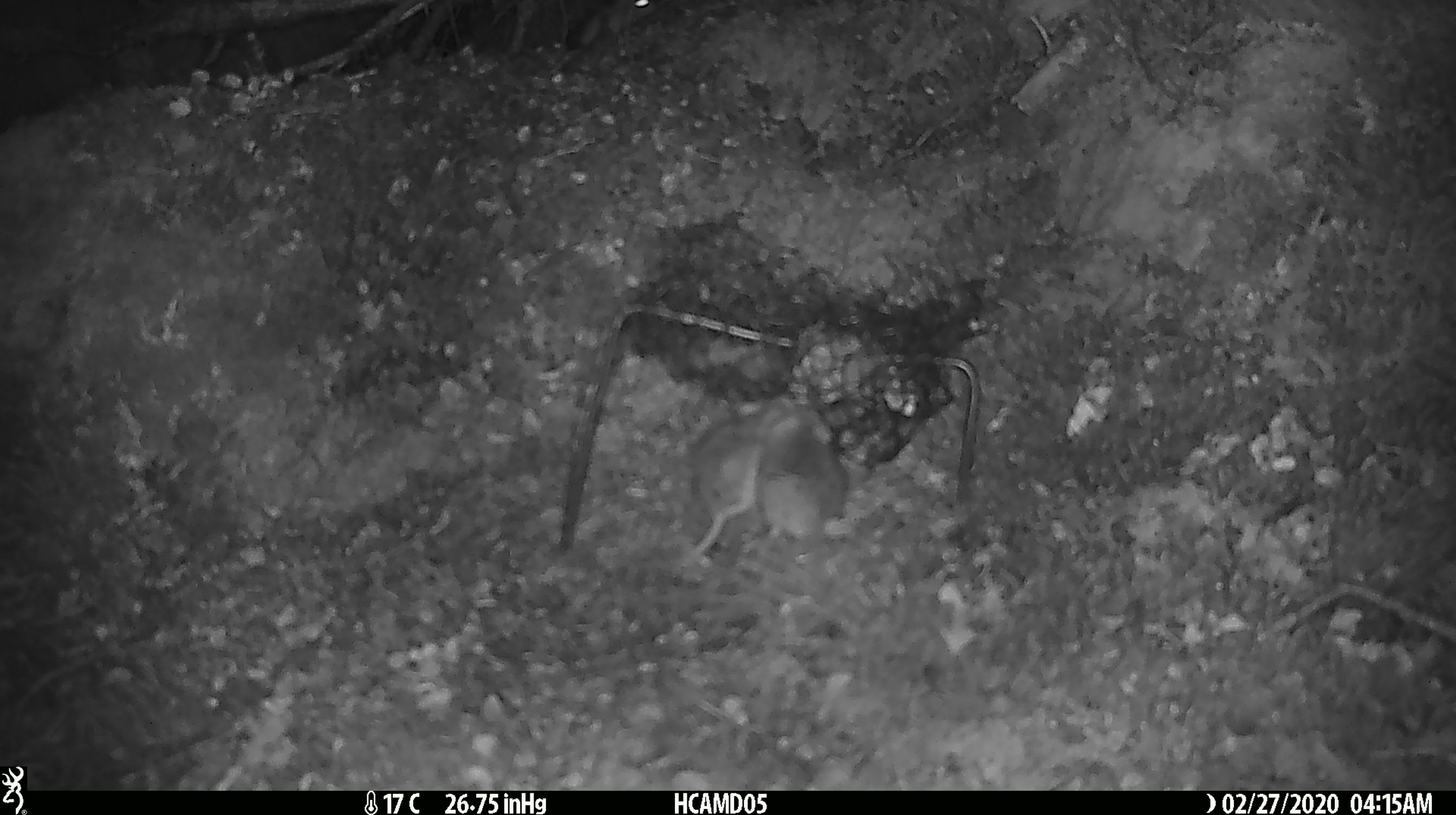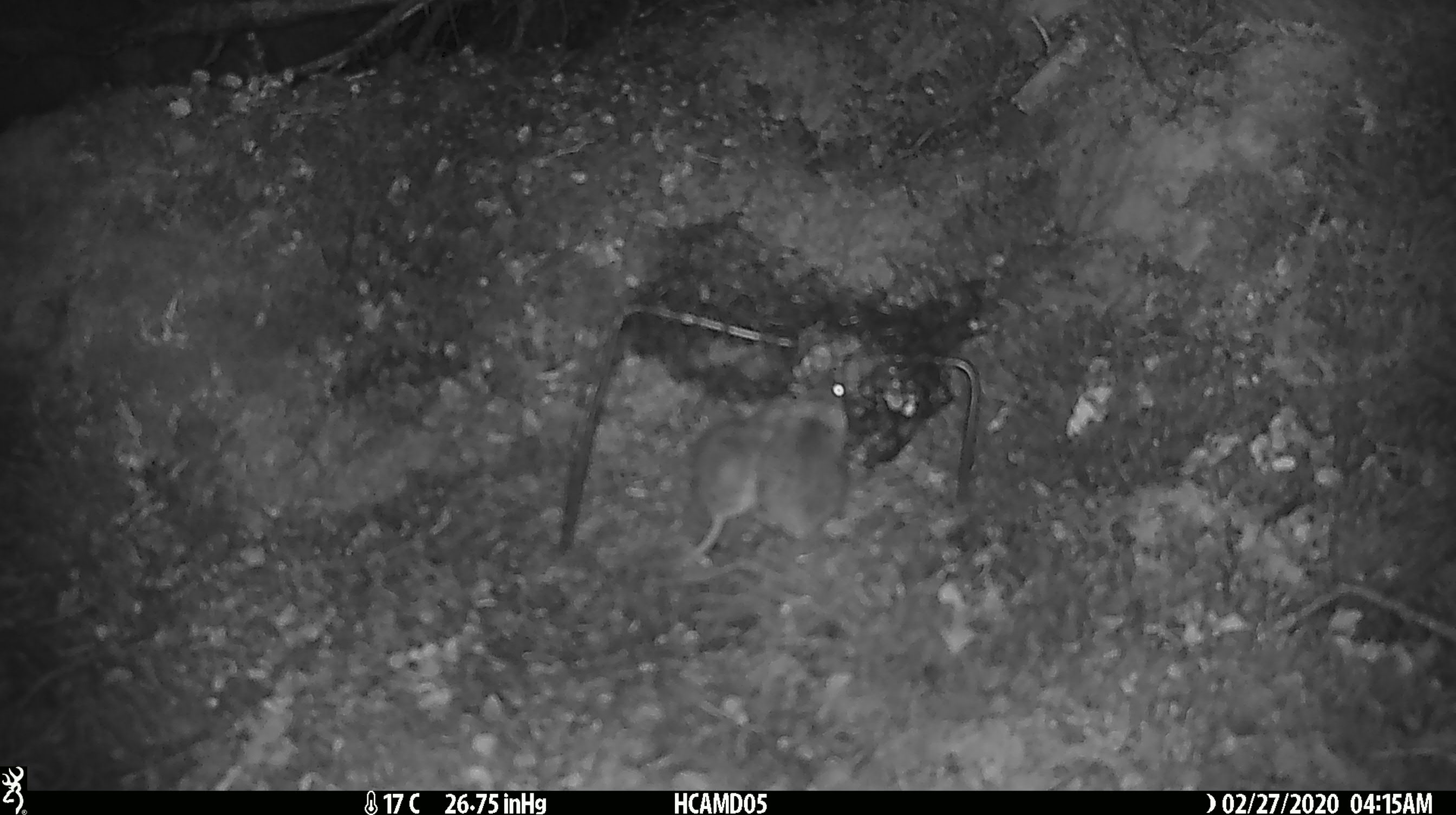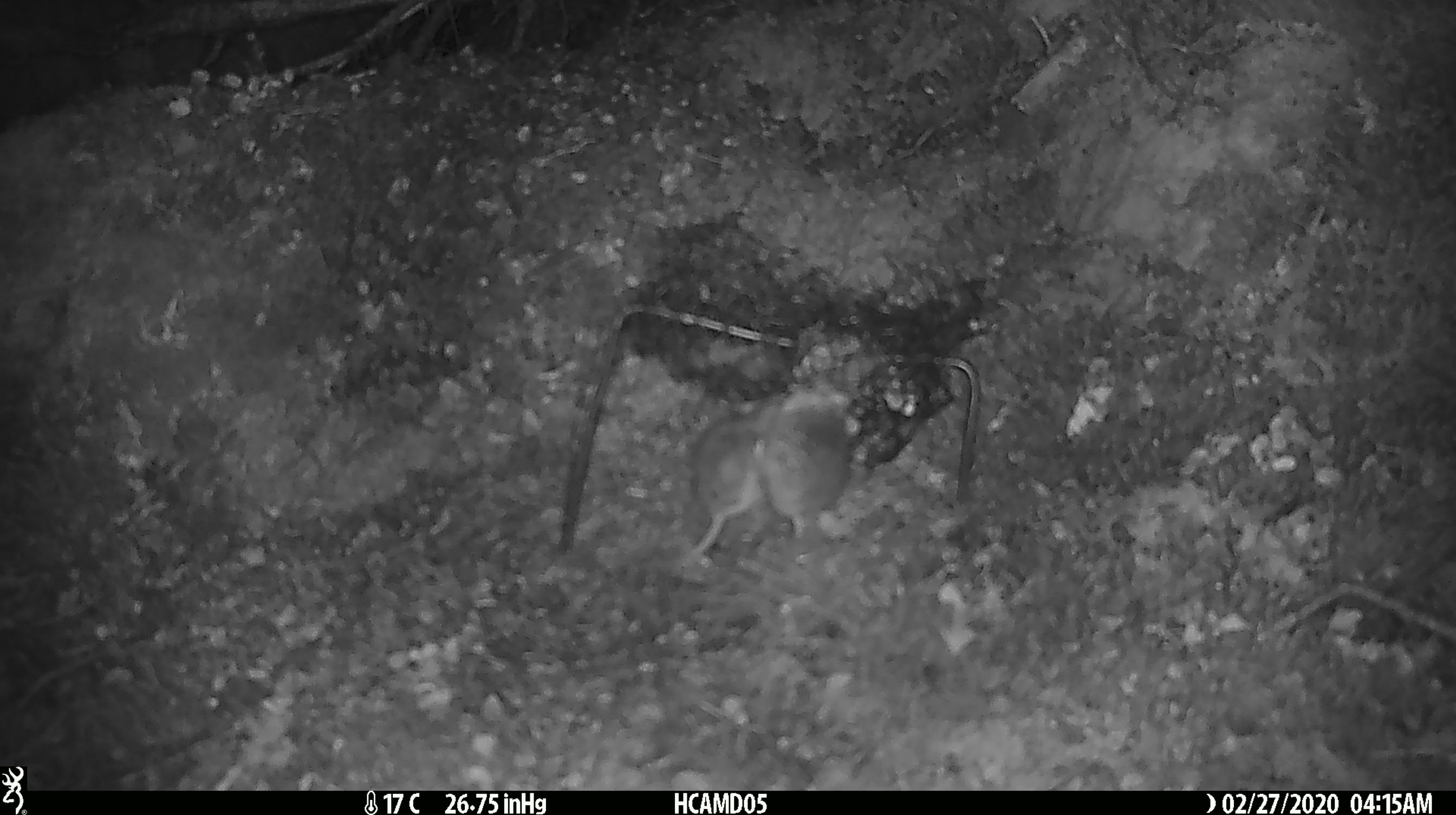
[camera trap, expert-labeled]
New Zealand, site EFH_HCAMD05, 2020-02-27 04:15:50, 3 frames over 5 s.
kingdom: Animalia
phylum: Chordata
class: Mammalia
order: Rodentia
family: Muridae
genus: Mus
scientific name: Mus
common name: mouse